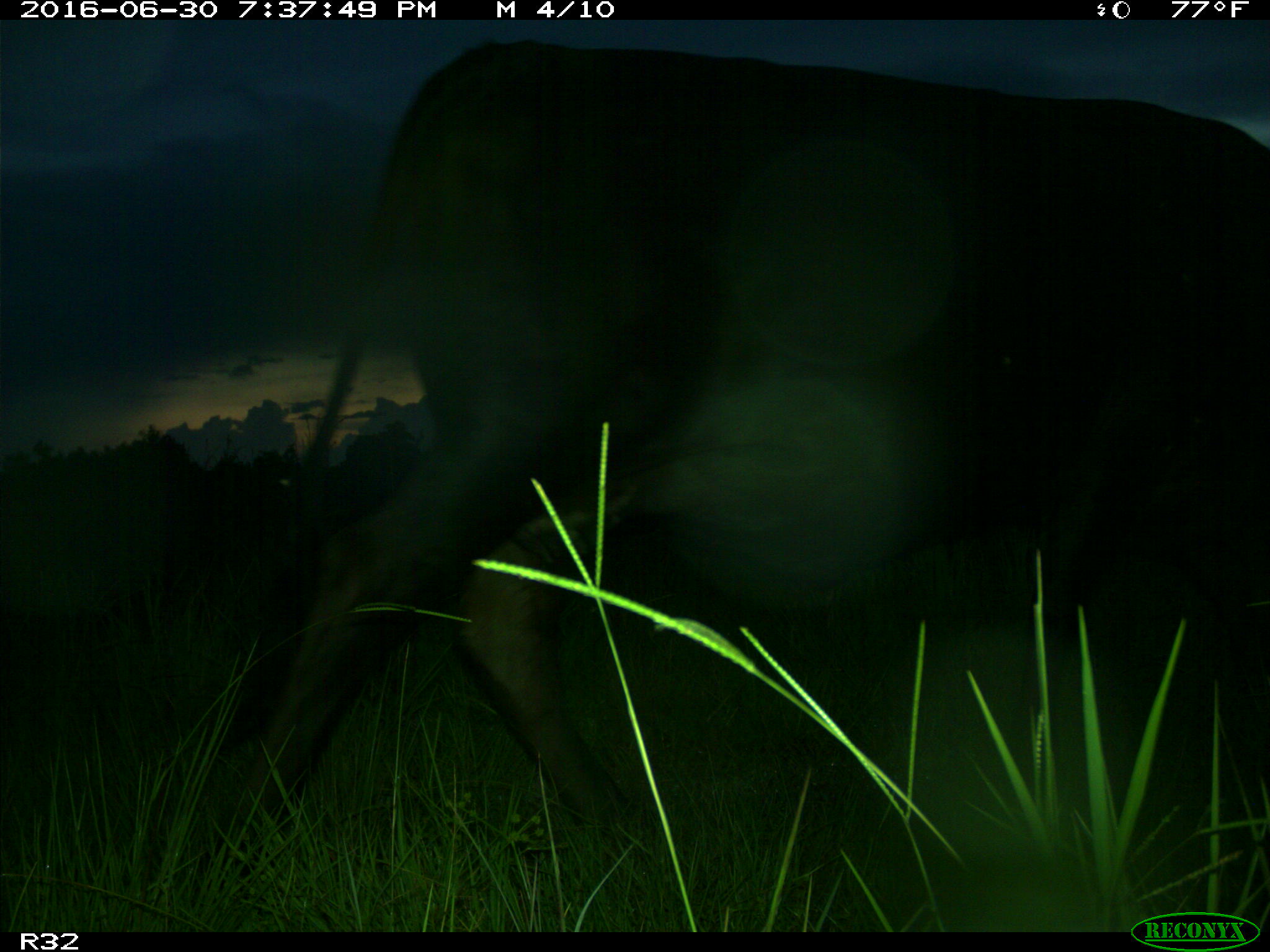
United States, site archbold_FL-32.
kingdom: Animalia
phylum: Chordata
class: Mammalia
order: Artiodactyla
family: Bovidae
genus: Bos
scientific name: Bos taurus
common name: domestic cow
Bos taurus (domestic cow).